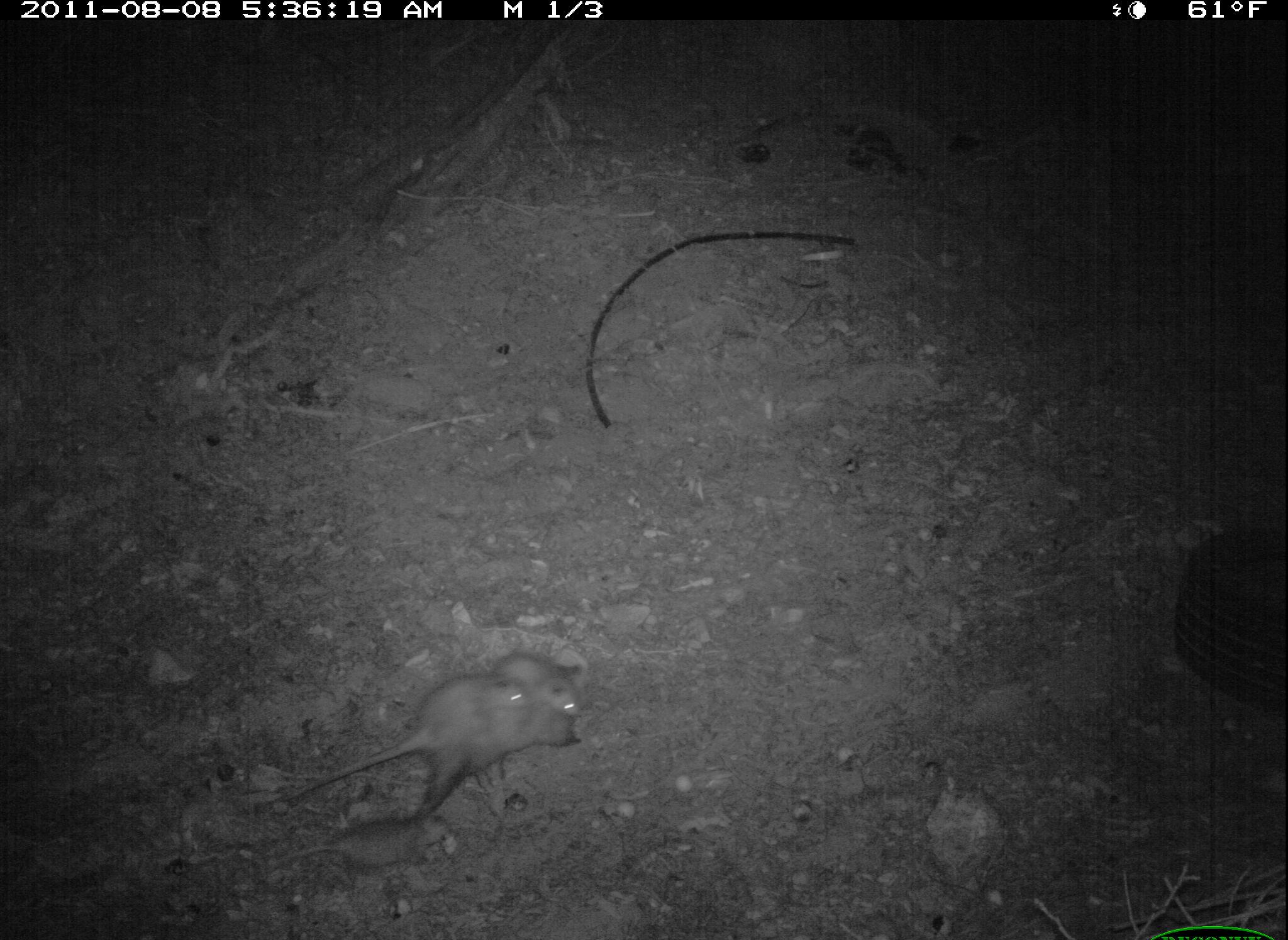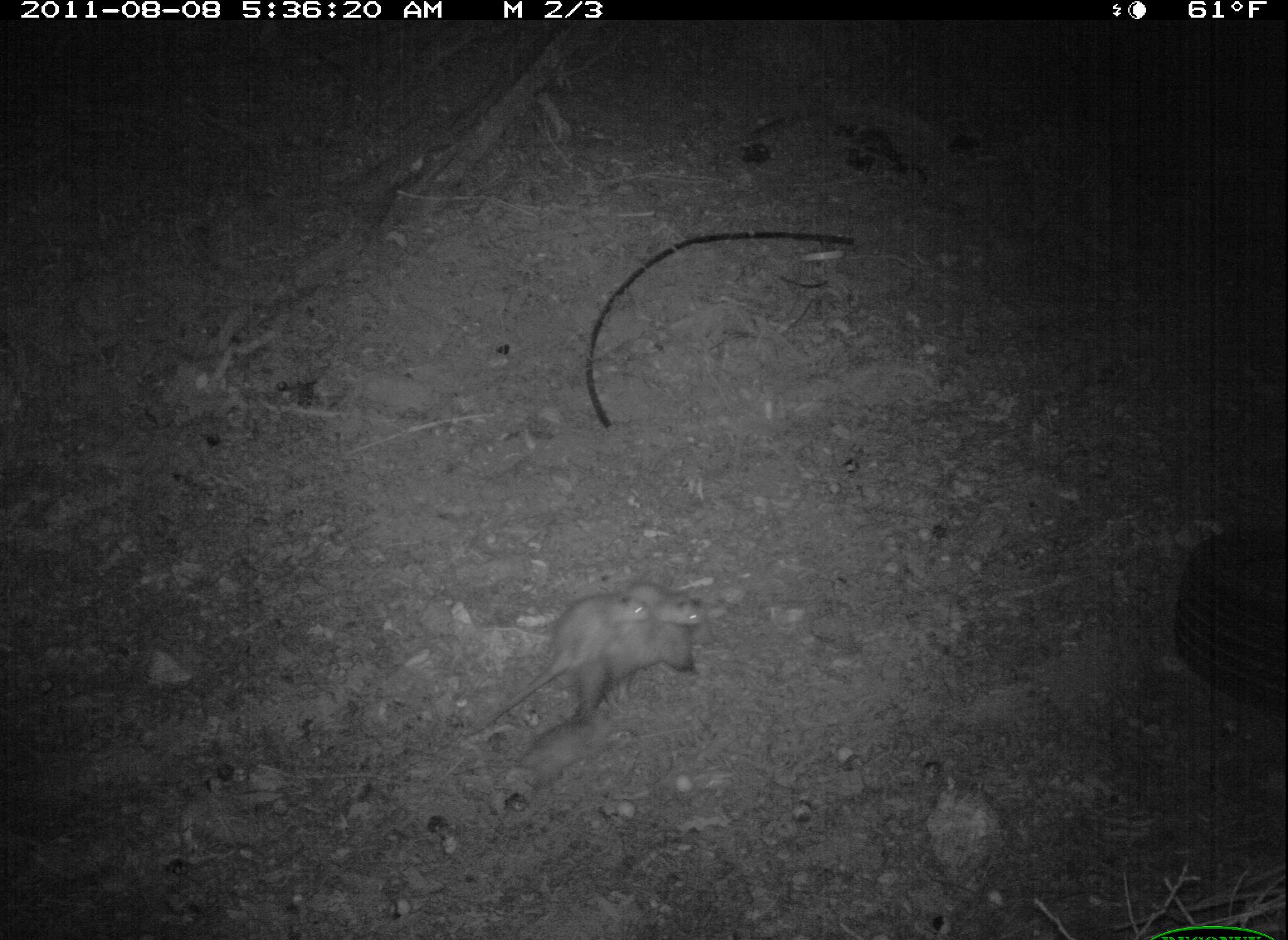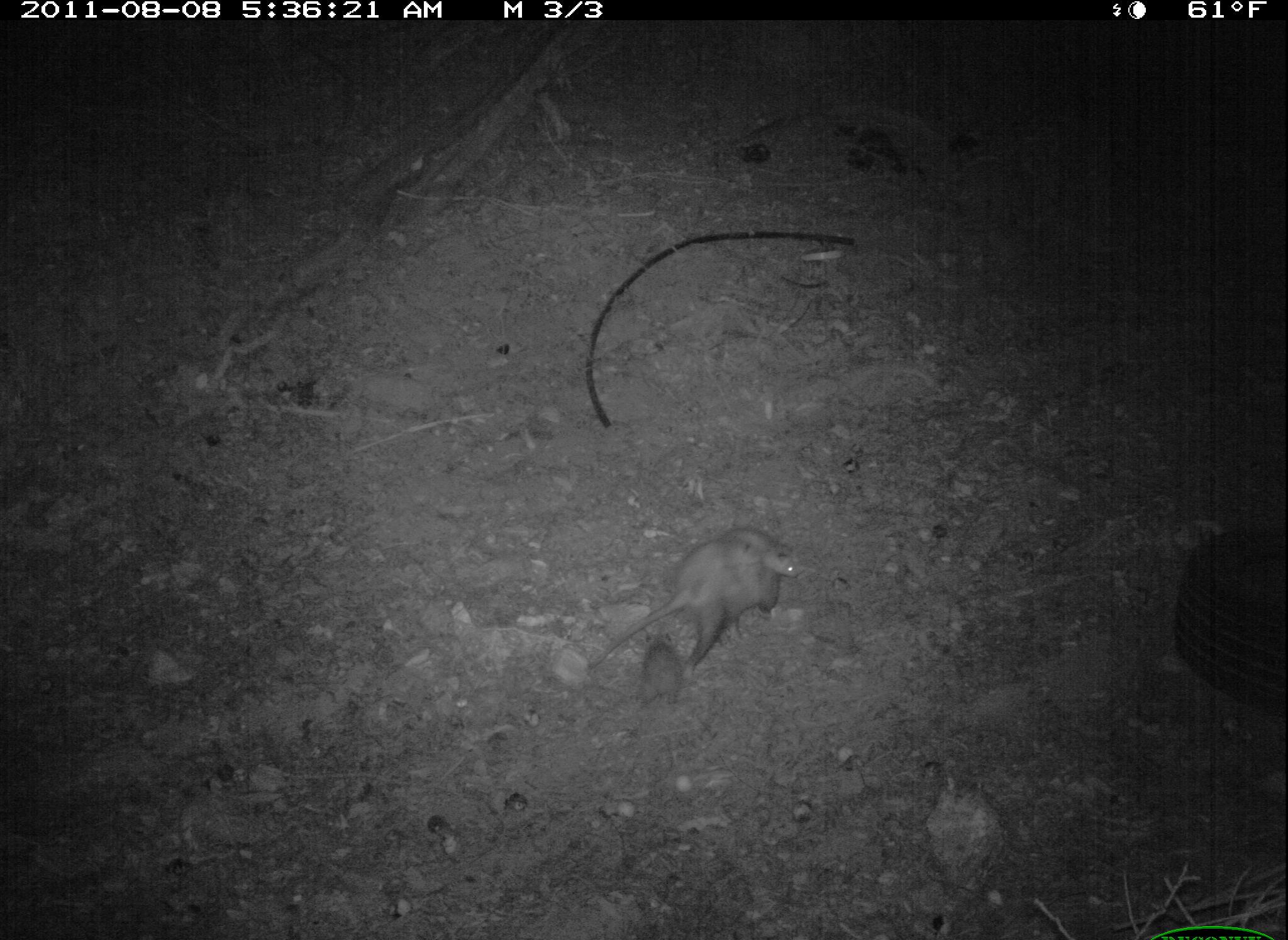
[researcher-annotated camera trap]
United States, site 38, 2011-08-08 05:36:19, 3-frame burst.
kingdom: Animalia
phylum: Chordata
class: Mammalia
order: Didelphimorphia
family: Didelphidae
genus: Didelphis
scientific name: Didelphis virginiana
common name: virginia opossum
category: opossum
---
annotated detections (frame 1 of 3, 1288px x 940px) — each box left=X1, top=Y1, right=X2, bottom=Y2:
opossum: left=266, top=659, right=591, bottom=825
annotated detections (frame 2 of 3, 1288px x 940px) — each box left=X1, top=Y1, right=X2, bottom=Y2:
opossum: left=514, top=577, right=720, bottom=718; left=467, top=594, right=647, bottom=728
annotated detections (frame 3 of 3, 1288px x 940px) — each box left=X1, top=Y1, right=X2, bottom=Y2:
opossum: left=591, top=537, right=787, bottom=672; left=630, top=641, right=697, bottom=713; left=723, top=527, right=805, bottom=582; left=677, top=540, right=765, bottom=579